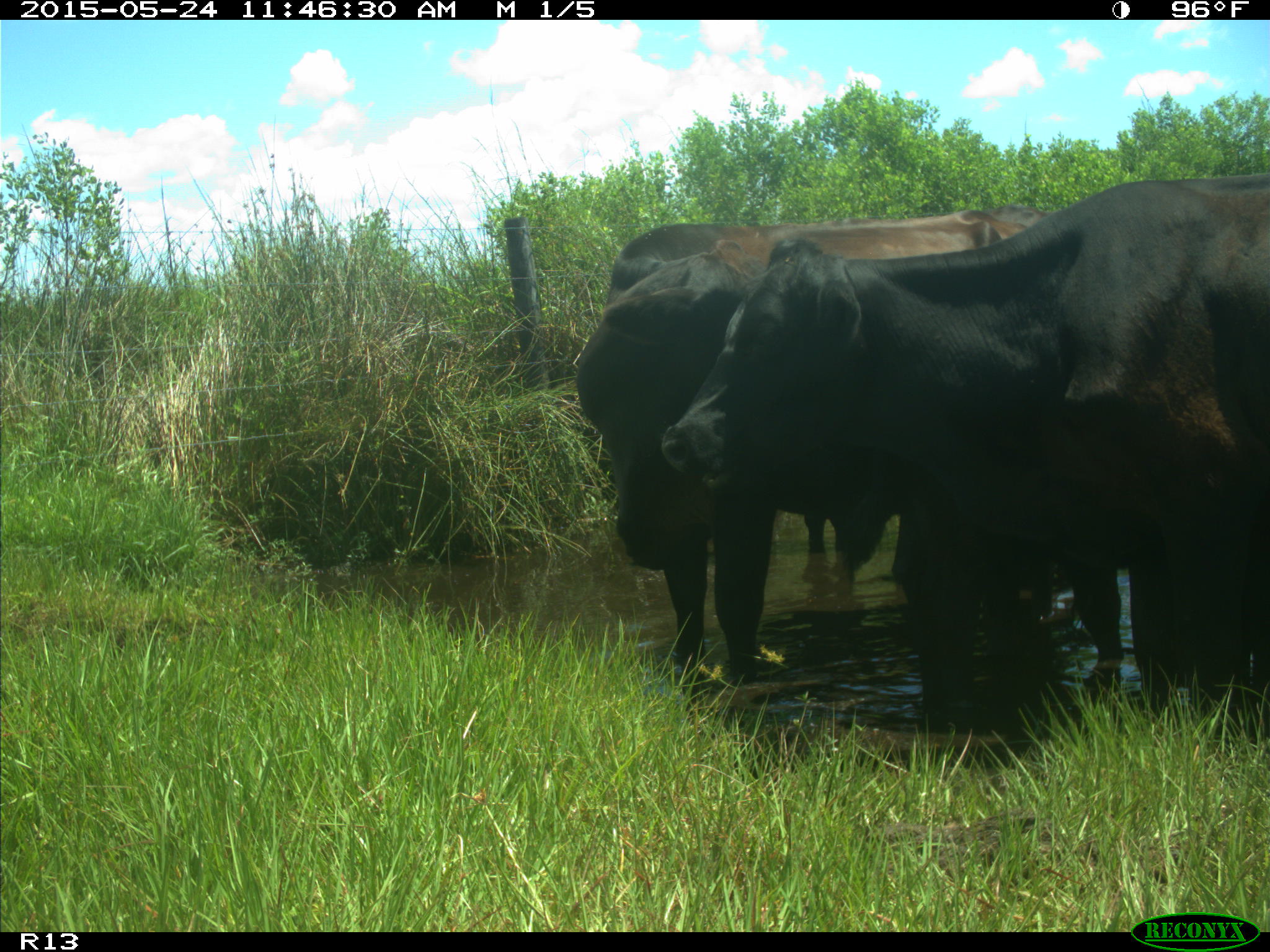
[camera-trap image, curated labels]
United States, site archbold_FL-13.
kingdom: Animalia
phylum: Chordata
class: Mammalia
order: Artiodactyla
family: Bovidae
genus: Bos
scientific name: Bos taurus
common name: domestic cow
Bos taurus (domestic cow).